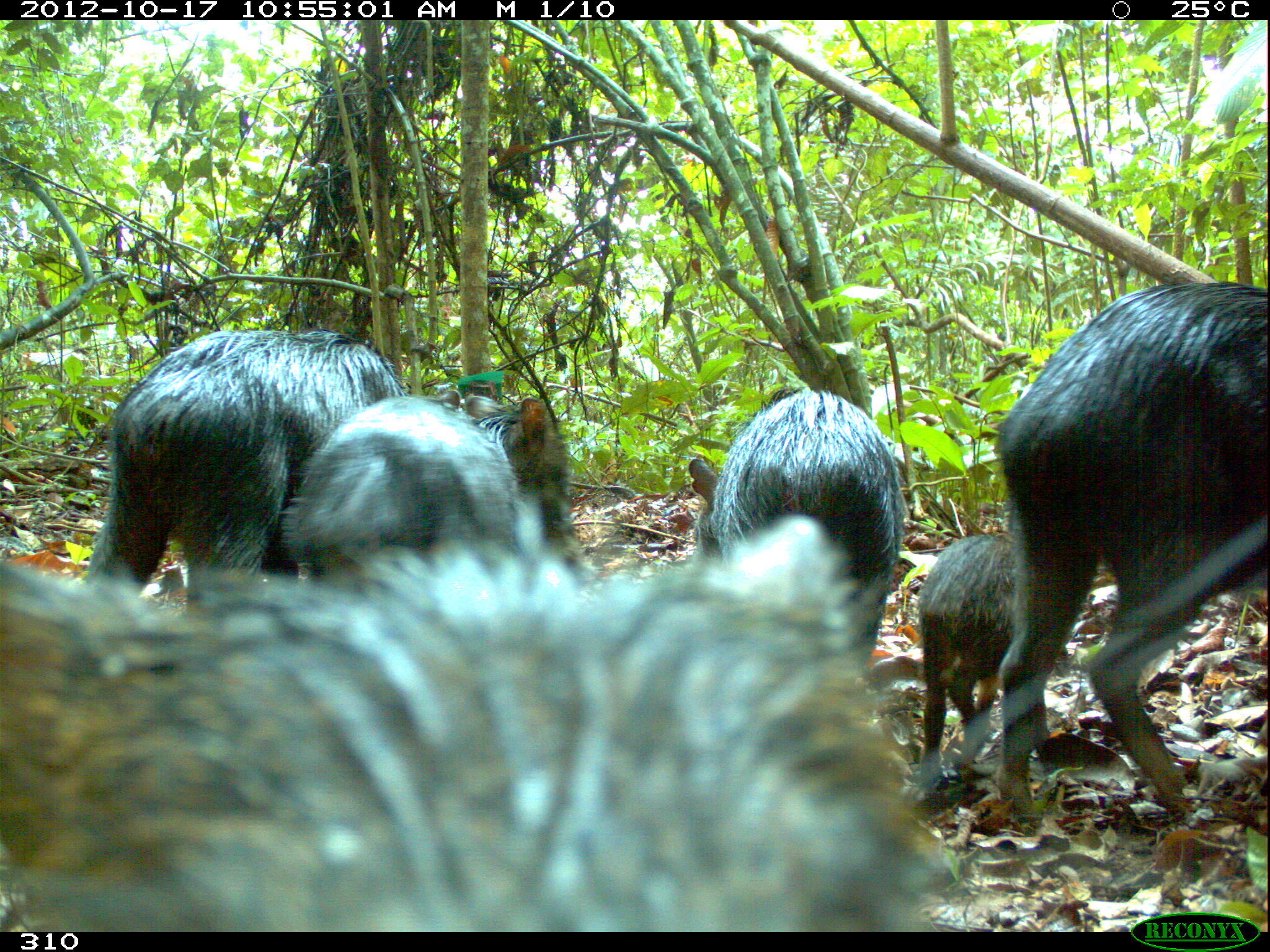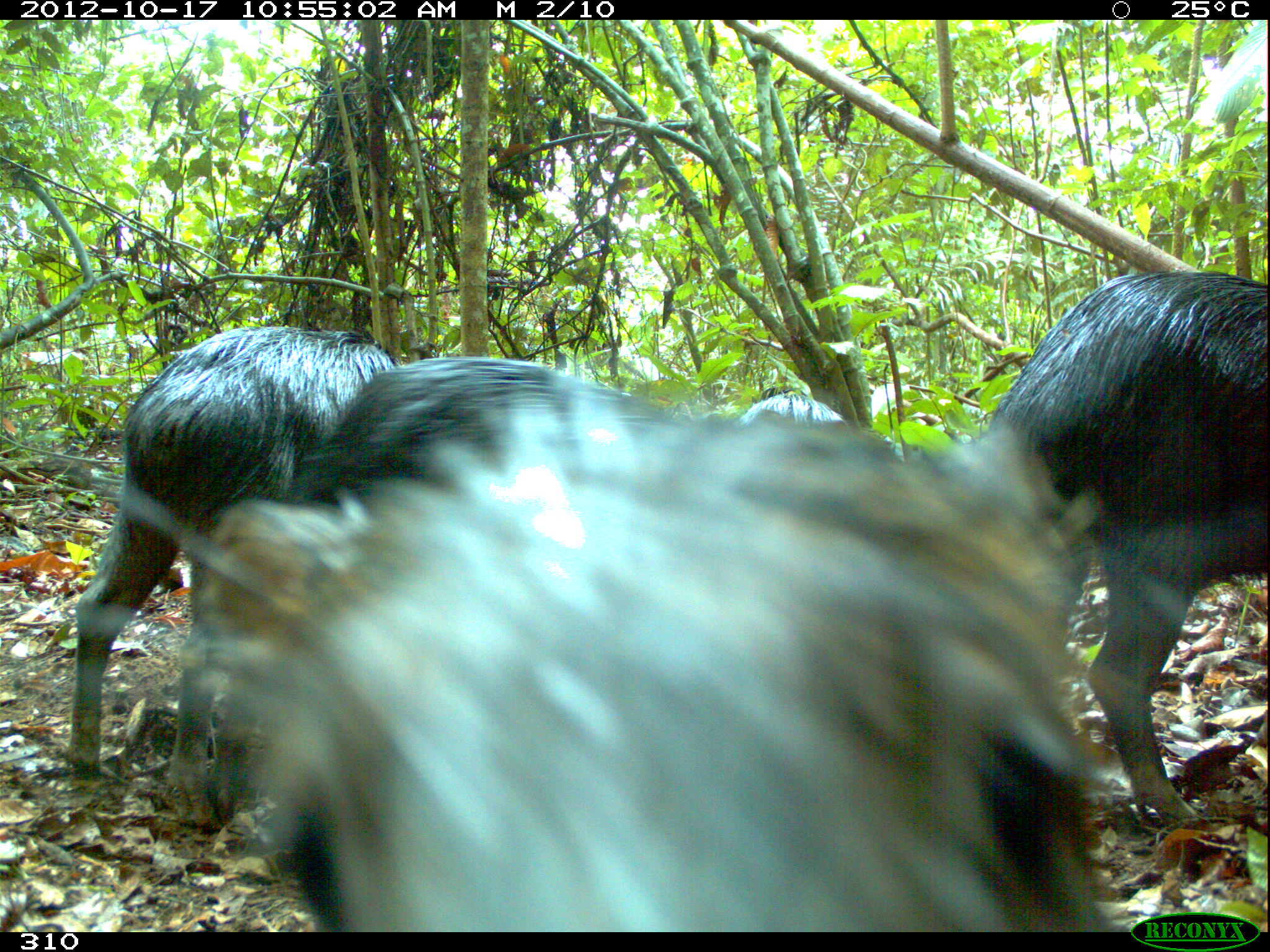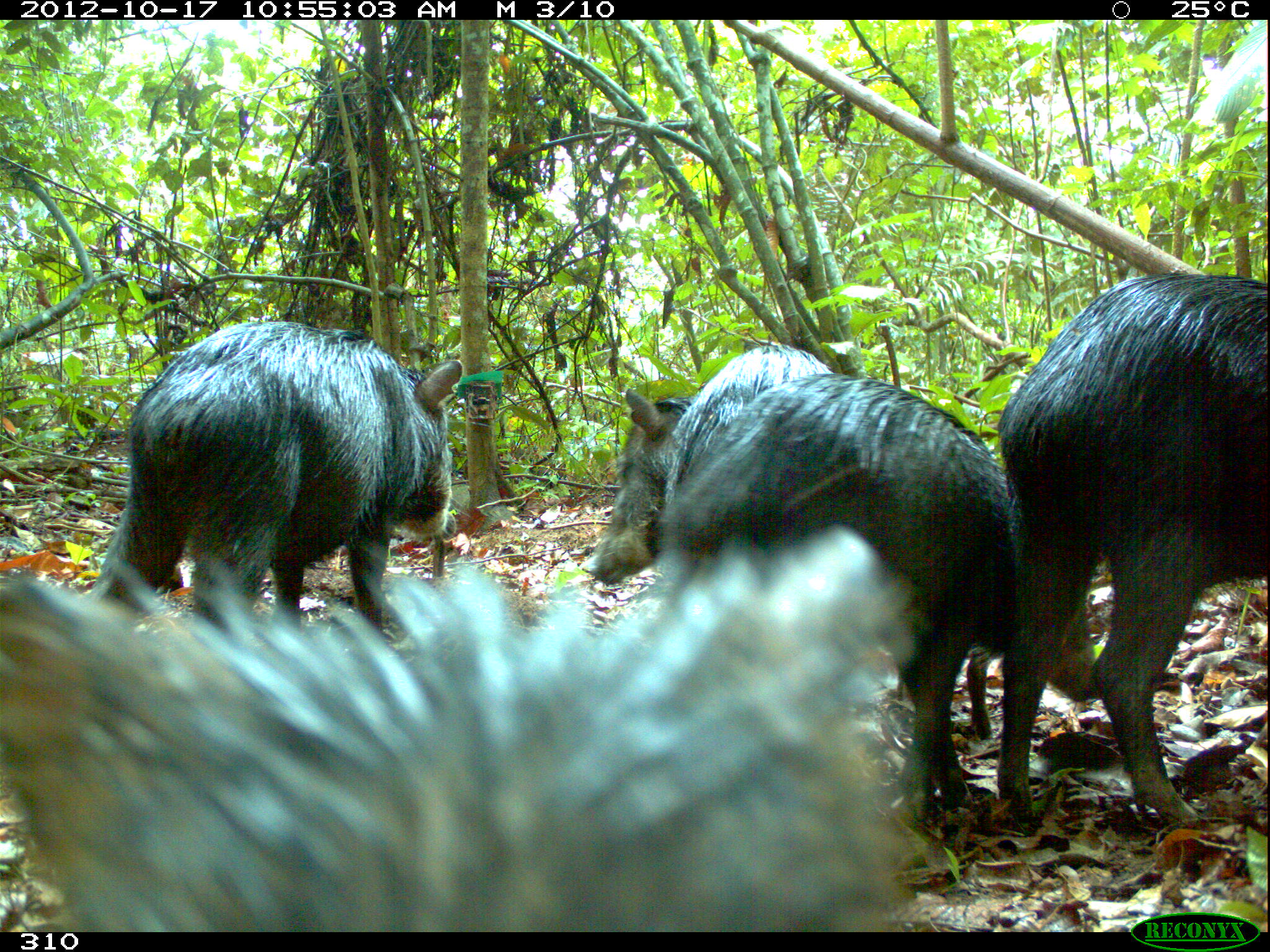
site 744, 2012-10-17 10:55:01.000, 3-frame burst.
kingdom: Animalia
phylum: Chordata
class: Mammalia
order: Artiodactyla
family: Tayassuidae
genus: Tayassu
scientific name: Tayassu pecari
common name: white-lipped peccary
Tayassu pecari (white-lipped peccary).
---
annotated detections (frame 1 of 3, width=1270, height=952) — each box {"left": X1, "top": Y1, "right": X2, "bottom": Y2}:
tayassu pecari: {"left": 0, "top": 516, "right": 938, "bottom": 932}; {"left": 992, "top": 280, "right": 1268, "bottom": 819}; {"left": 85, "top": 326, "right": 460, "bottom": 611}; {"left": 687, "top": 386, "right": 907, "bottom": 672}; {"left": 280, "top": 389, "right": 594, "bottom": 582}; {"left": 915, "top": 531, "right": 1068, "bottom": 799}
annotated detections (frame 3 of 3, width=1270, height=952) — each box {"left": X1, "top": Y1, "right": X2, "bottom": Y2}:
tayassu pecari: {"left": 0, "top": 523, "right": 919, "bottom": 931}; {"left": 657, "top": 371, "right": 1098, "bottom": 807}; {"left": 996, "top": 272, "right": 1270, "bottom": 825}; {"left": 86, "top": 321, "right": 463, "bottom": 629}; {"left": 582, "top": 341, "right": 831, "bottom": 583}